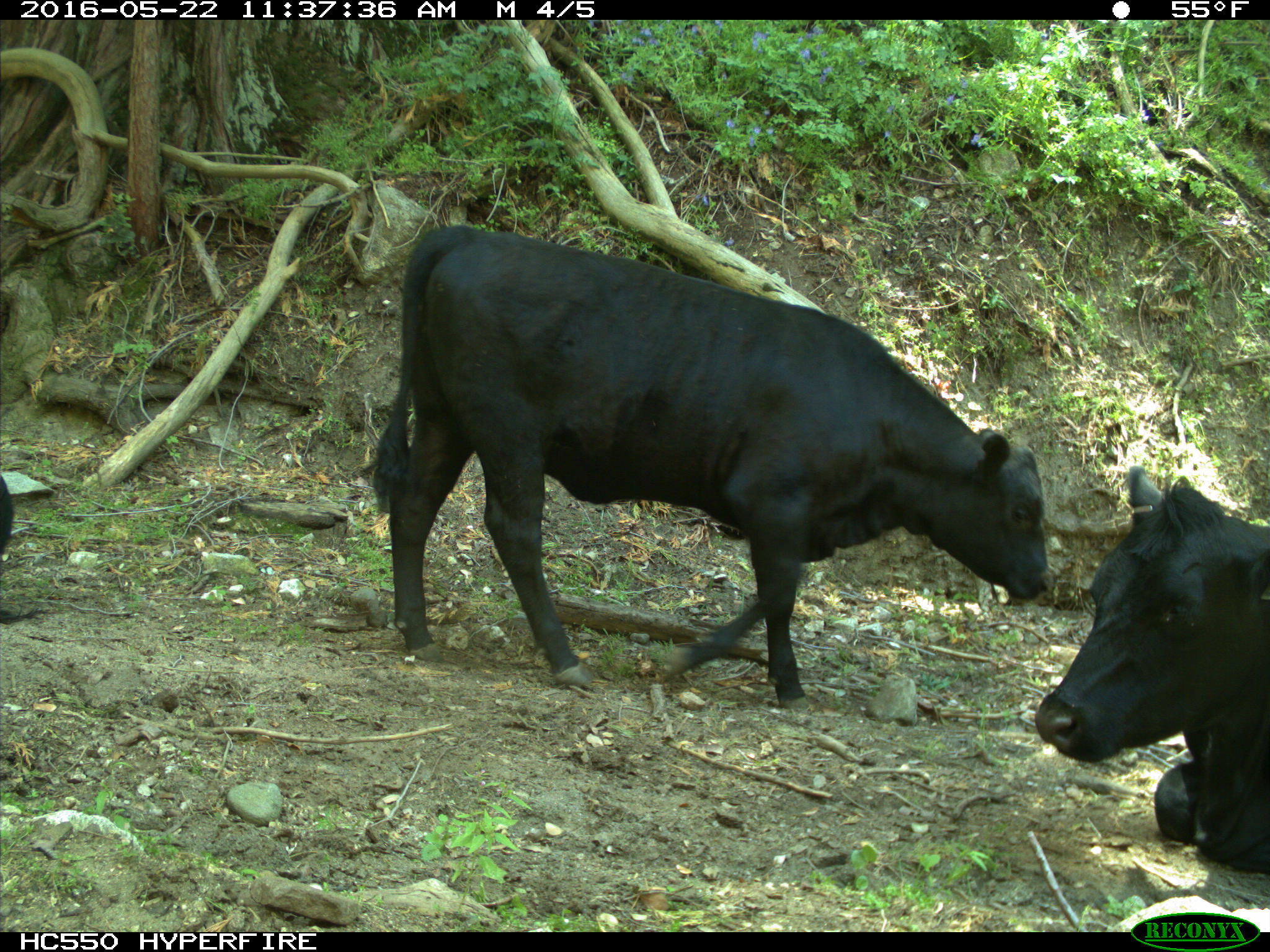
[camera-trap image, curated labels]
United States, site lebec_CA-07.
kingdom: Animalia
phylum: Chordata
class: Mammalia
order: Artiodactyla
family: Bovidae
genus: Bos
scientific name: Bos taurus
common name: domestic cow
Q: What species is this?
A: Bos taurus (domestic cow).